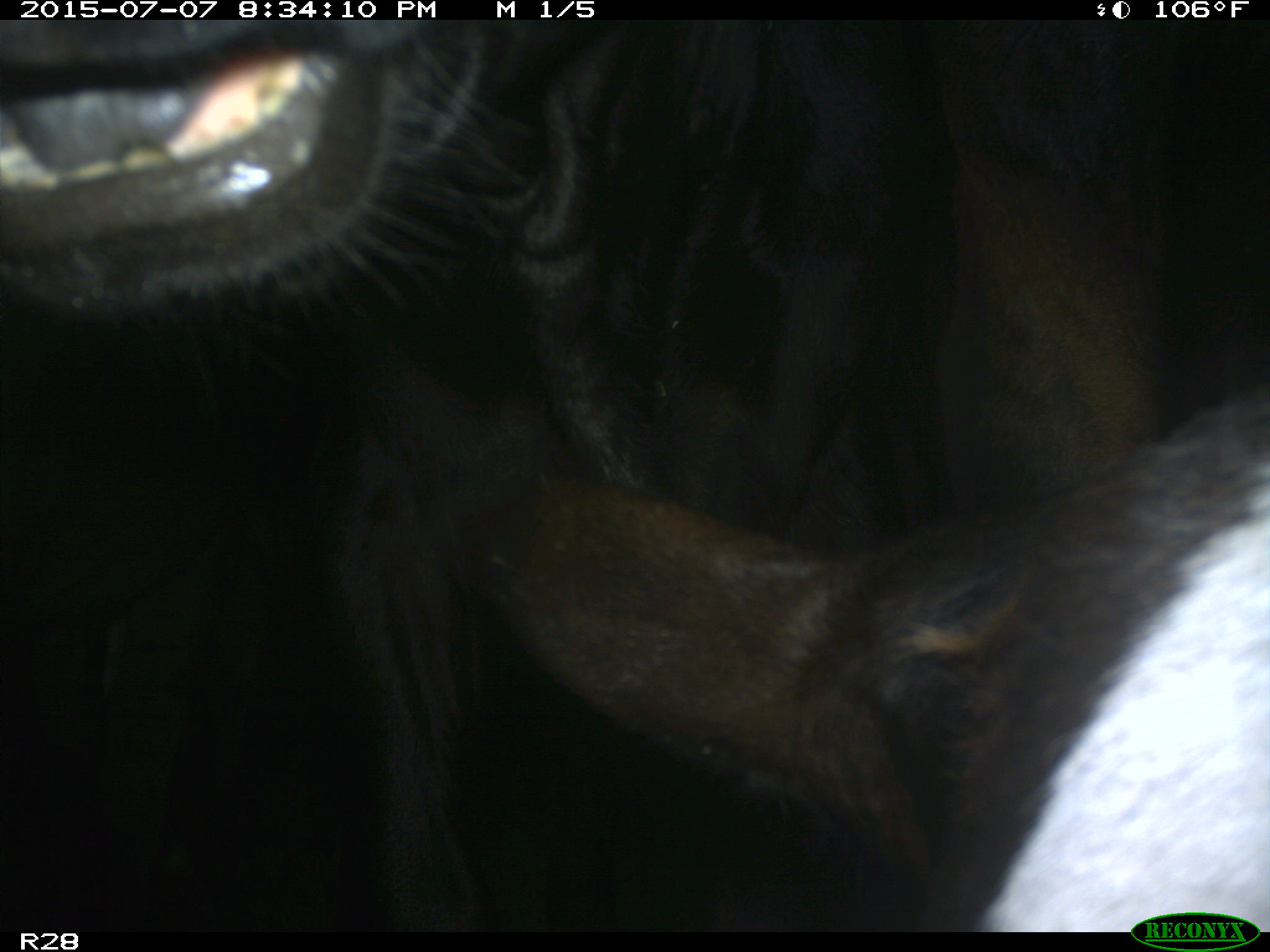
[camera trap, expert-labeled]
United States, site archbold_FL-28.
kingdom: Animalia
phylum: Chordata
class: Mammalia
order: Artiodactyla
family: Bovidae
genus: Bos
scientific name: Bos taurus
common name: domestic cow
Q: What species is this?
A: Bos taurus (domestic cow).